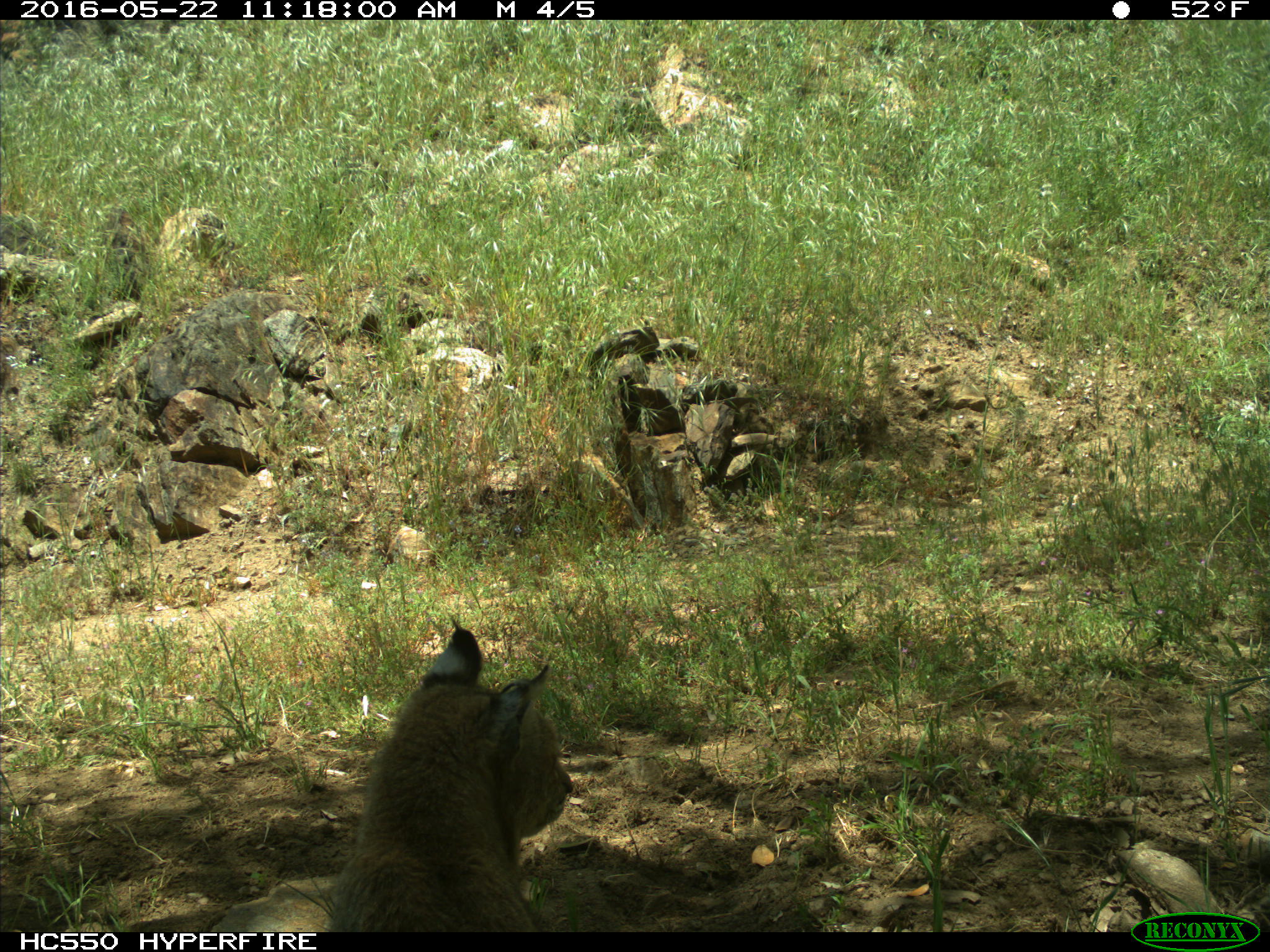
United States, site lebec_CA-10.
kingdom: Animalia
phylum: Chordata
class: Mammalia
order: Carnivora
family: Felidae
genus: Lynx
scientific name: Lynx rufus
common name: bobcat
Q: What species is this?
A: Lynx rufus (bobcat).